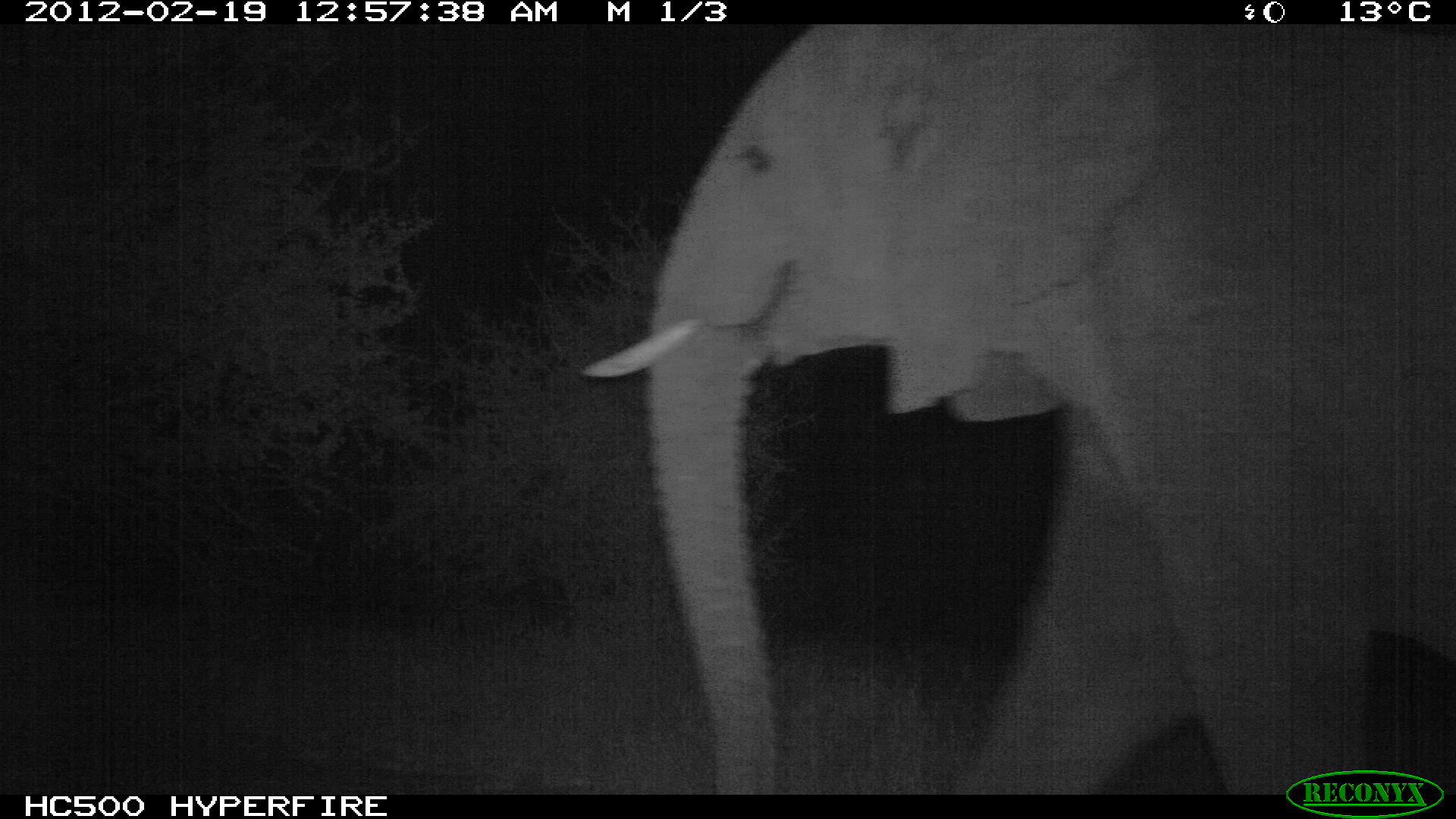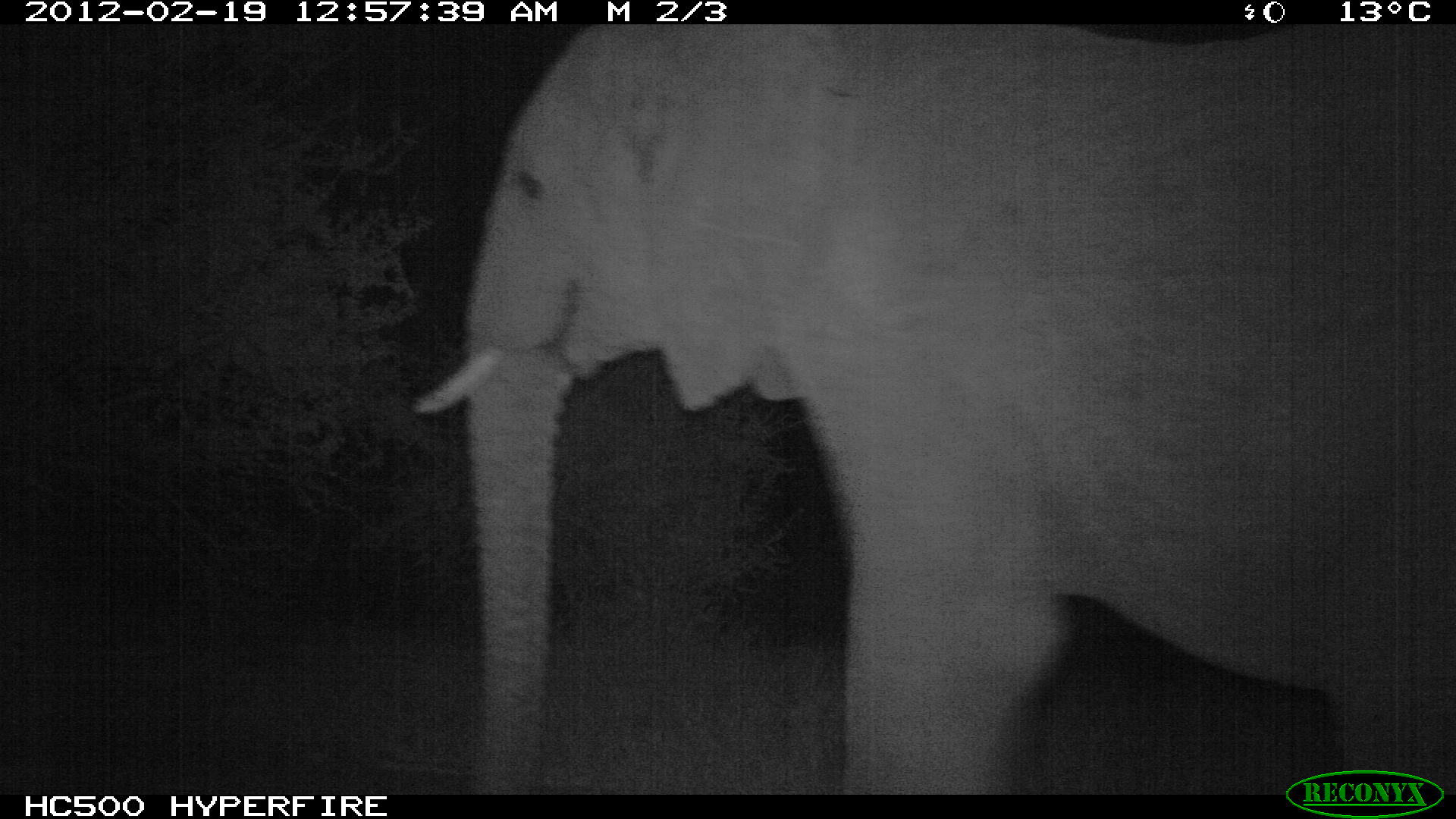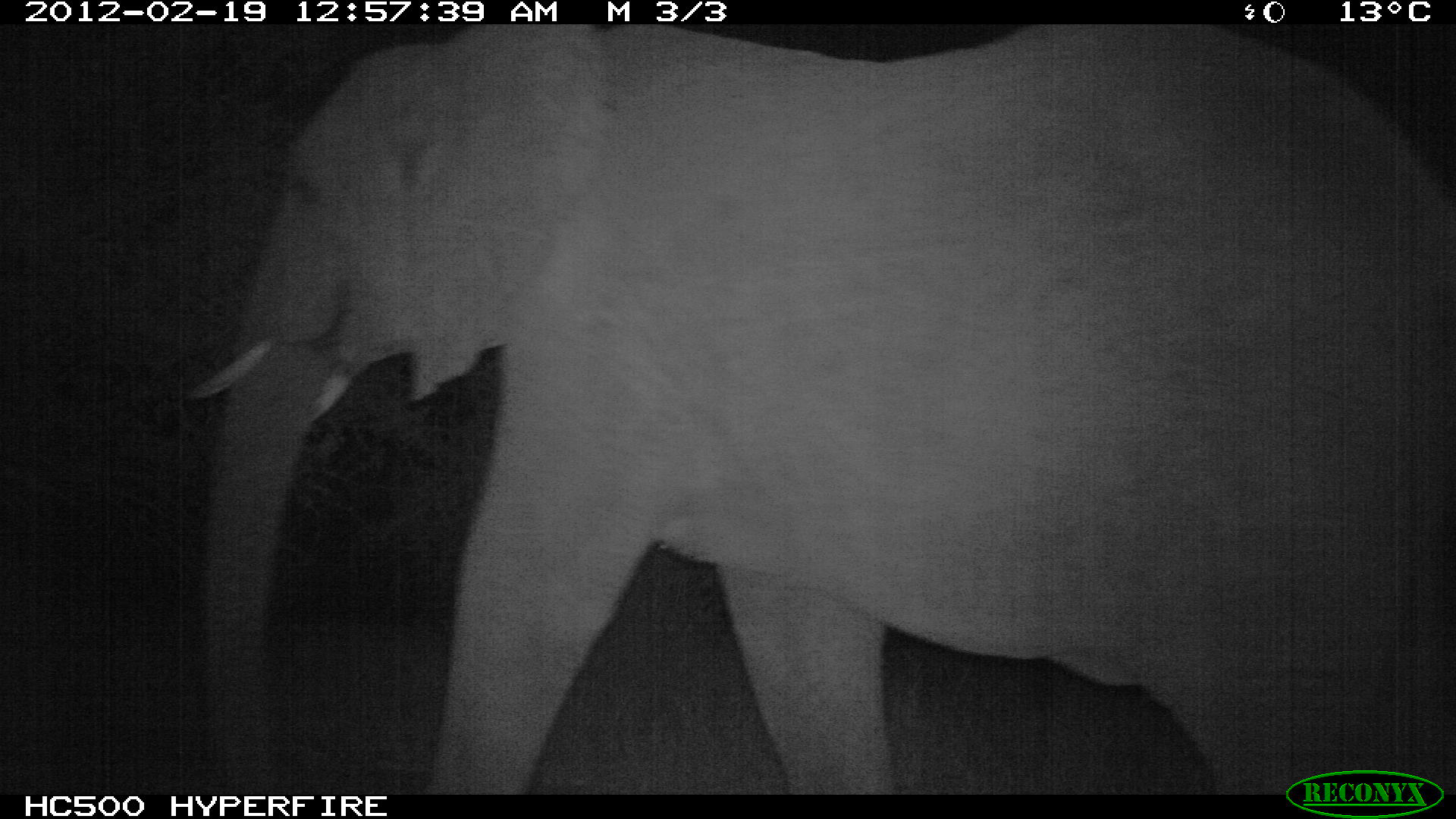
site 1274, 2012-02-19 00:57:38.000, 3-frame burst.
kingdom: Animalia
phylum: Chordata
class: Mammalia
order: Proboscidea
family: Elephantidae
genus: Loxodonta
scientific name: Loxodonta africana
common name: african bush elephant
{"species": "Loxodonta africana (african bush elephant)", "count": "1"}